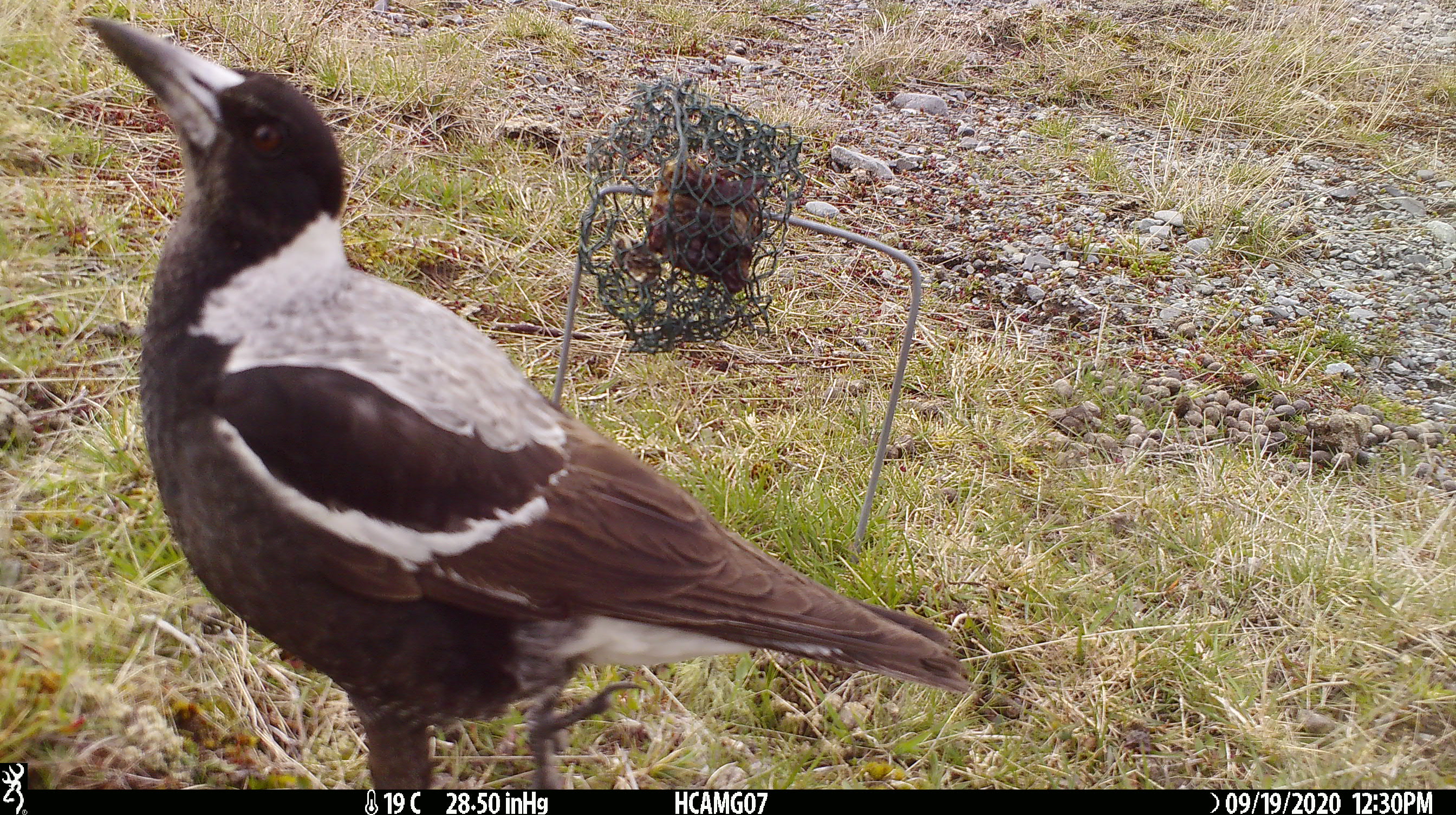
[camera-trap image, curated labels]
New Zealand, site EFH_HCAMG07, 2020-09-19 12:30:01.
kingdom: Animalia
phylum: Chordata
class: Aves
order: Passeriformes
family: Artamidae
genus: Gymnorhina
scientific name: Gymnorhina tibicen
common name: australian magpie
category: magpie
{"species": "magpie (australian magpie) (Gymnorhina tibicen)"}